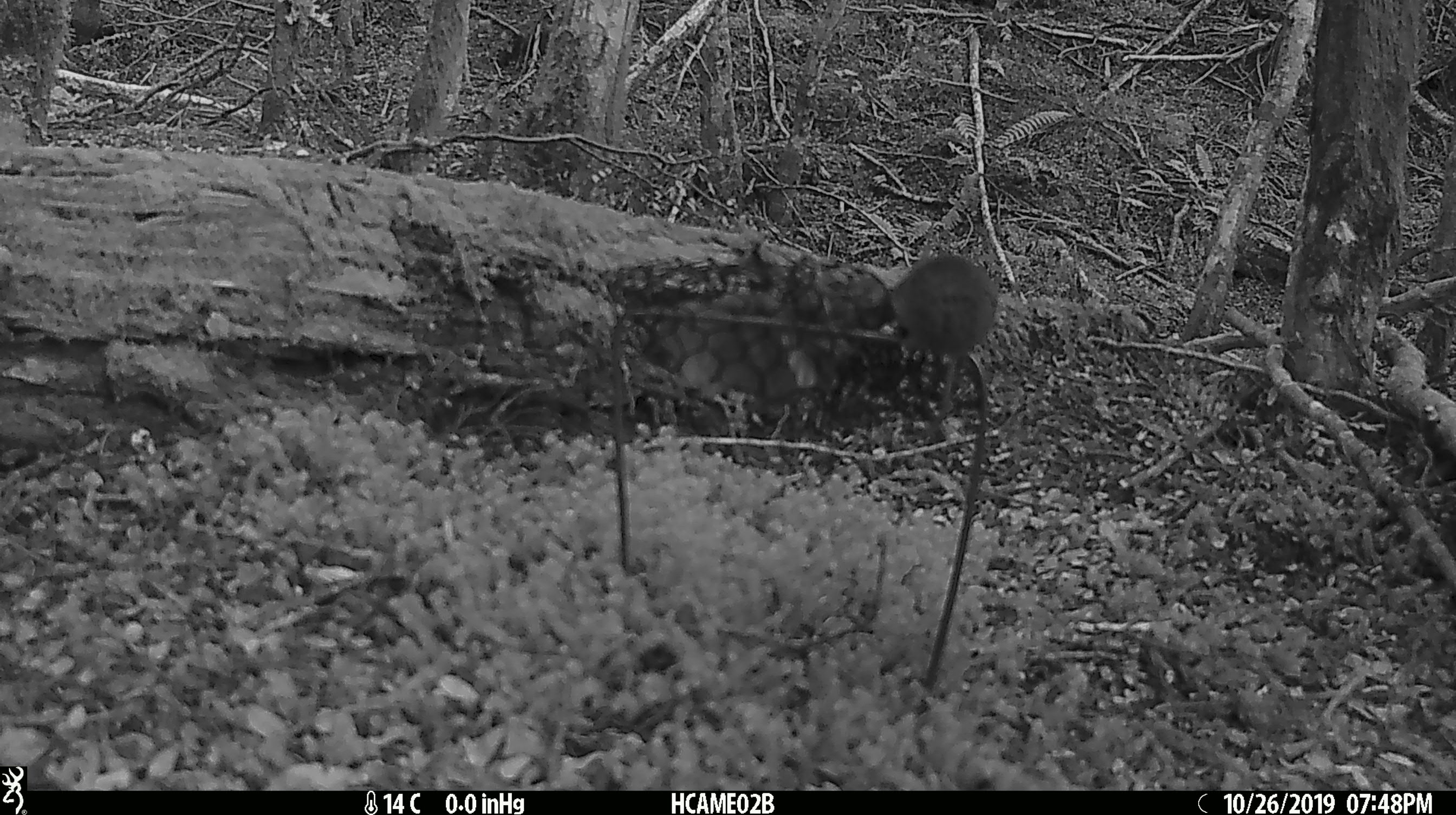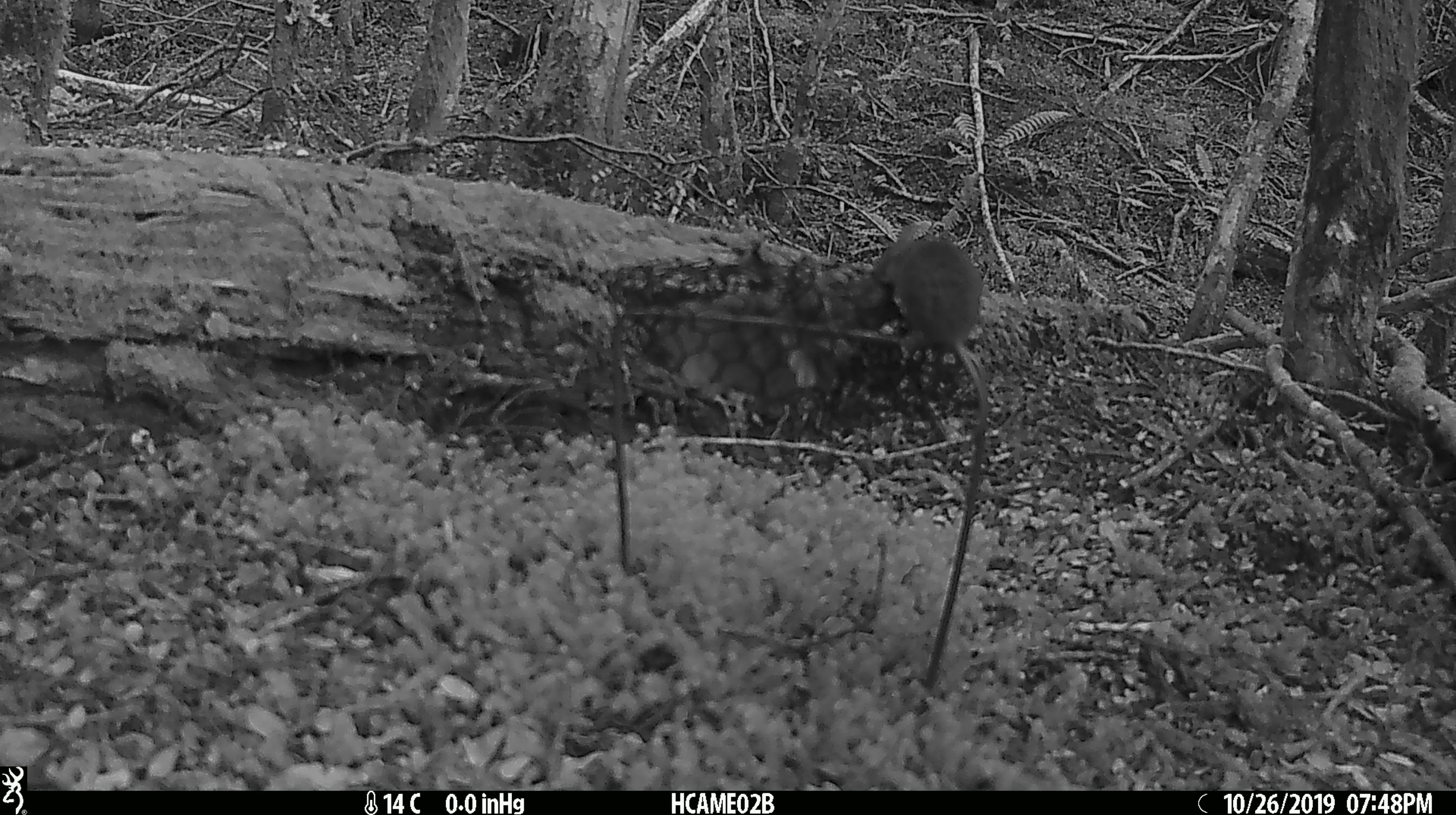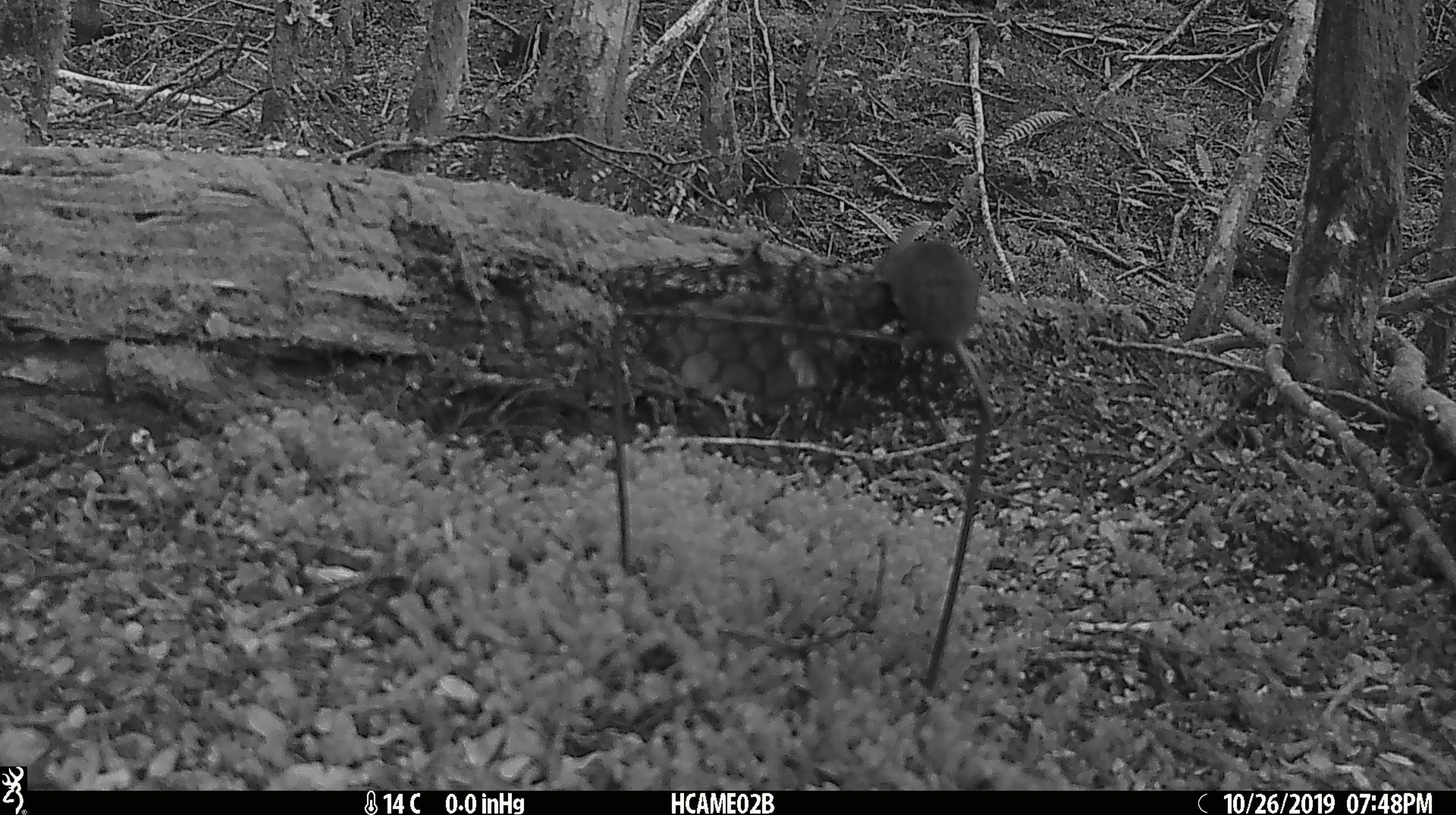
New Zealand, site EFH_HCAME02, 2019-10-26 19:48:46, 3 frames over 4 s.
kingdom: Animalia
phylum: Chordata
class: Mammalia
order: Rodentia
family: Muridae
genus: Mus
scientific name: Mus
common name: mouse